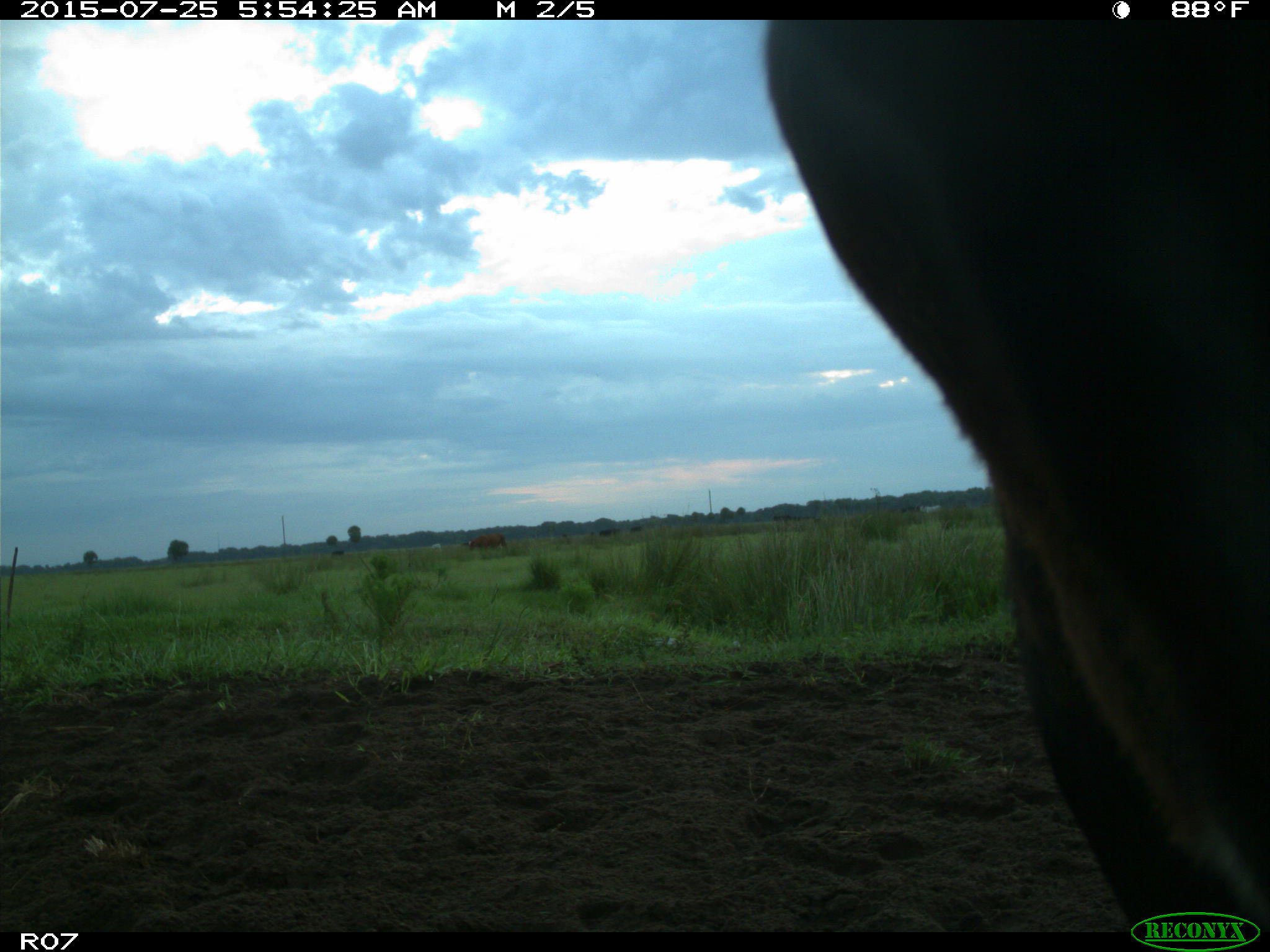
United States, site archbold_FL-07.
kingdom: Animalia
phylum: Chordata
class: Mammalia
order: Artiodactyla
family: Bovidae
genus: Bos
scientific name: Bos taurus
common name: domestic cow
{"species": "Bos taurus (domestic cow)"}